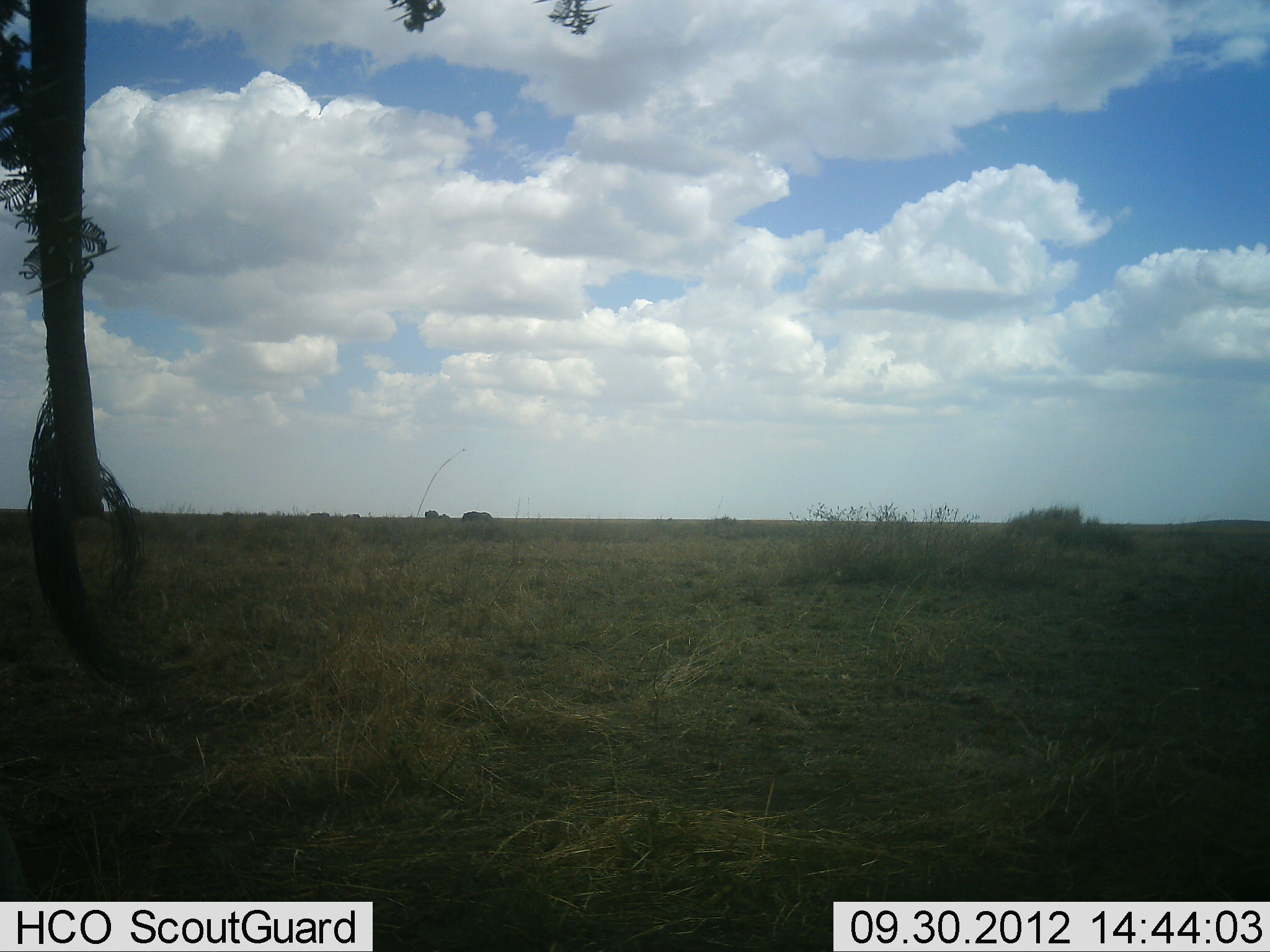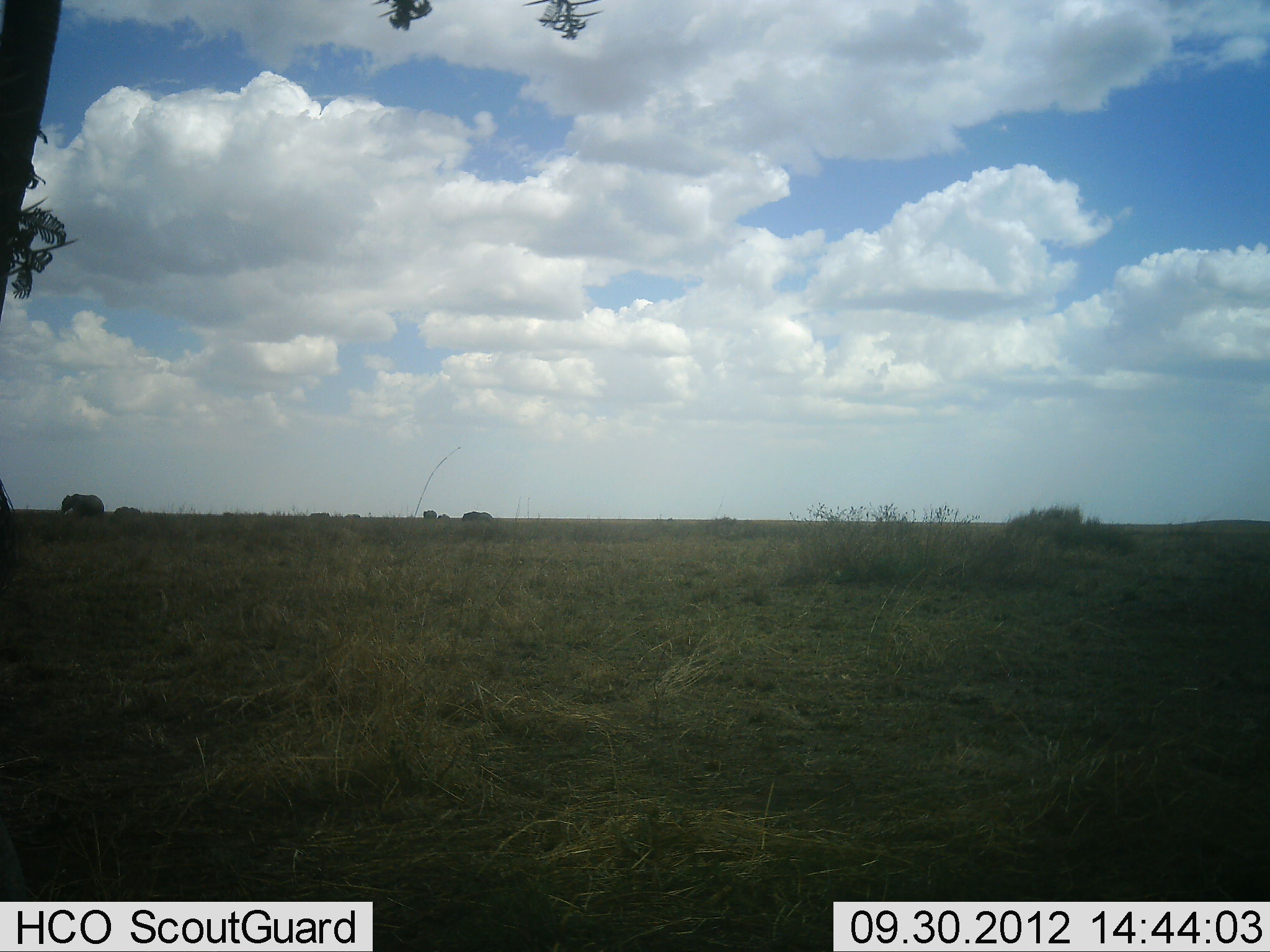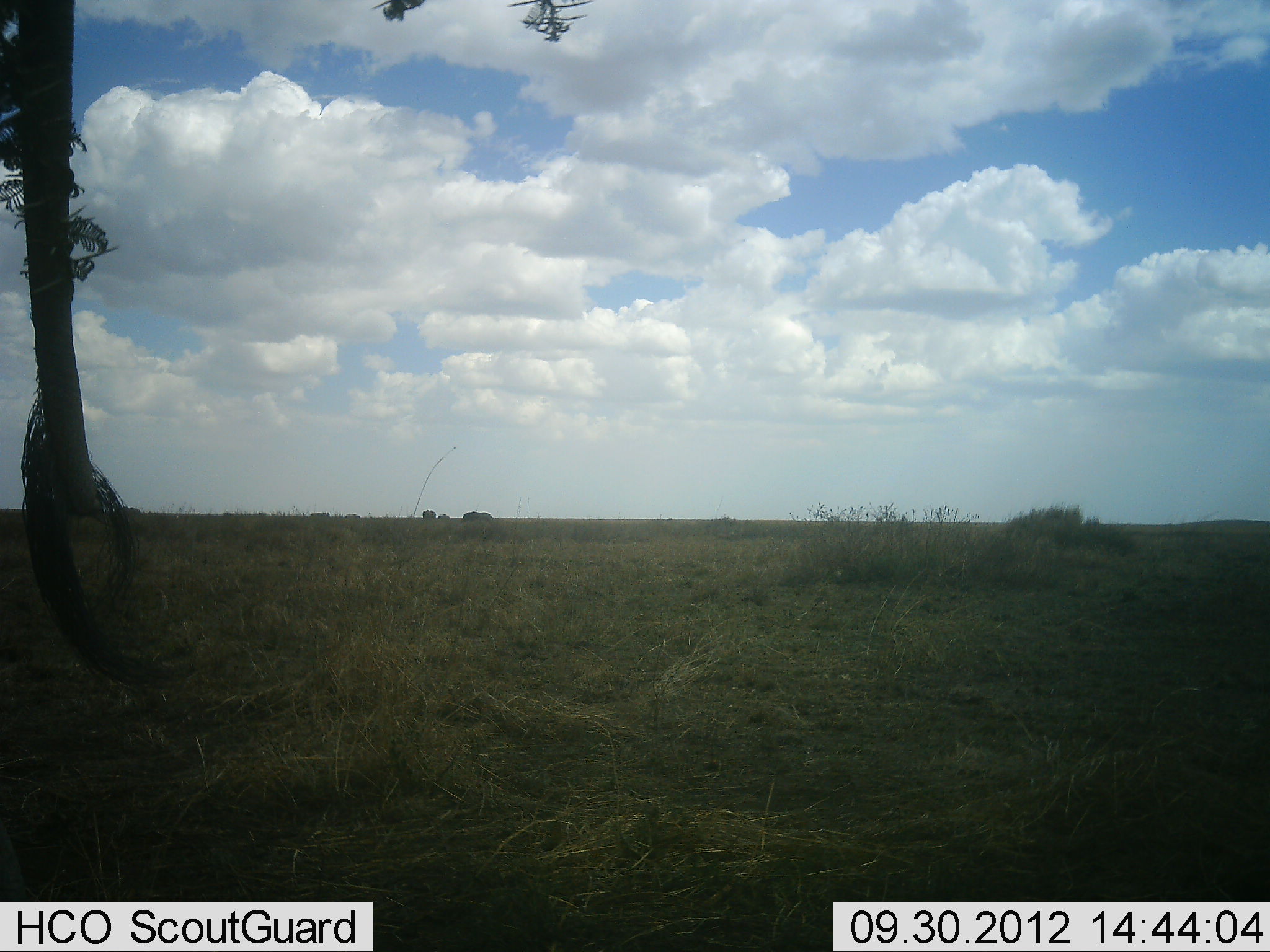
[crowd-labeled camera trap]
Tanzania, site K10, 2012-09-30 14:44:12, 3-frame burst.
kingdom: Animalia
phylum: Chordata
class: Mammalia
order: Proboscidea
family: Elephantidae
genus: Loxodonta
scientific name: Loxodonta africana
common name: african bush elephant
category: elephant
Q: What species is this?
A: Elephant (african bush elephant) (Loxodonta africana).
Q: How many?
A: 1.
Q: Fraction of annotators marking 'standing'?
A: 82%.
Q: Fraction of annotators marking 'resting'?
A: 0%.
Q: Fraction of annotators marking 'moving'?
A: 18%.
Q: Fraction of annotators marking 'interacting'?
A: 0%.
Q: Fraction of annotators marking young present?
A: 9%.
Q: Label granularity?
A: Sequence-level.